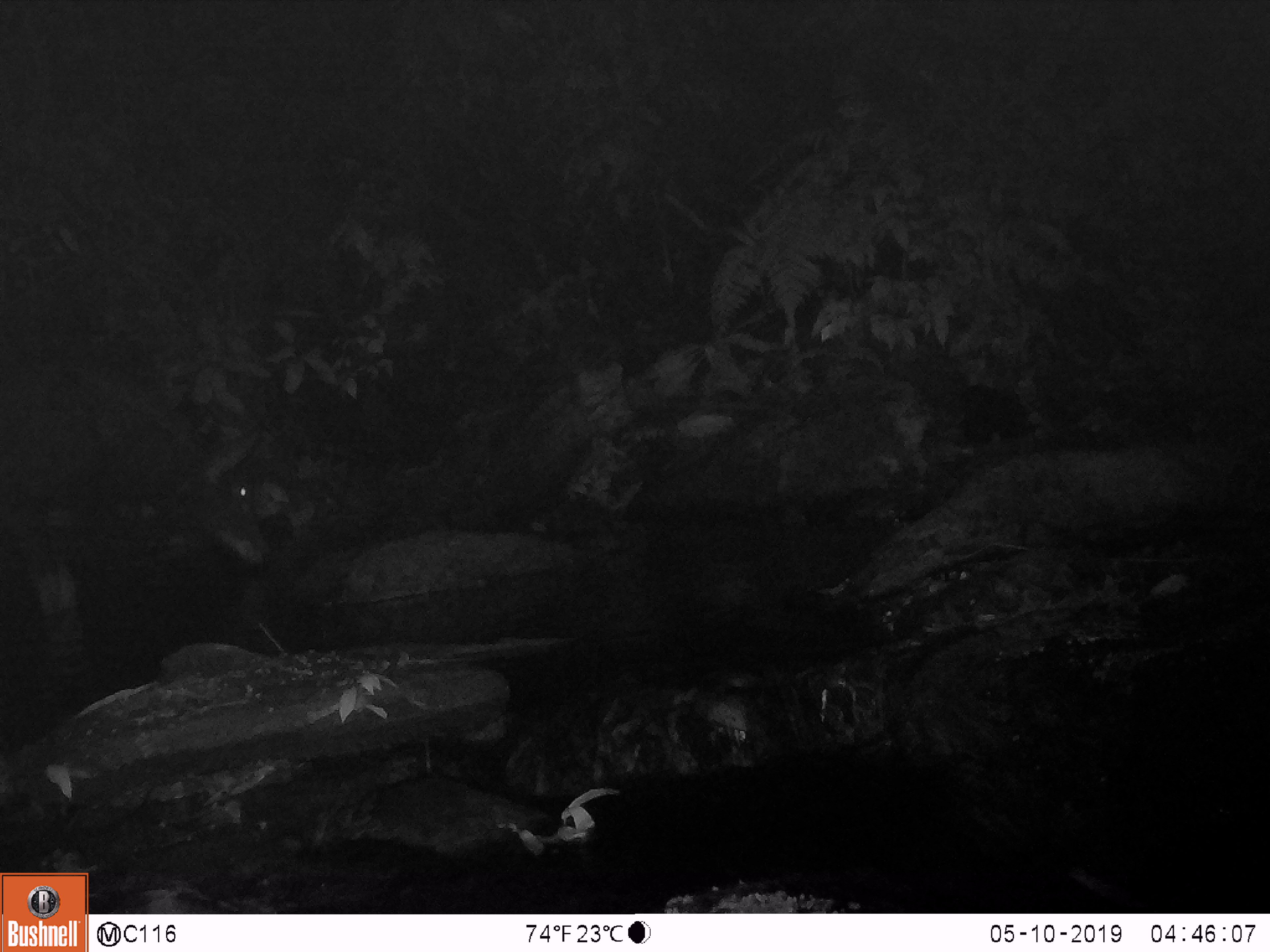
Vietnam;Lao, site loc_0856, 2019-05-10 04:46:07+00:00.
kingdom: Animalia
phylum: Chordata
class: Mammalia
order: Artiodactyla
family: Bovidae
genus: Capricornis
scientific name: Capricornis sumatraensis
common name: chinese serow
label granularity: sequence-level